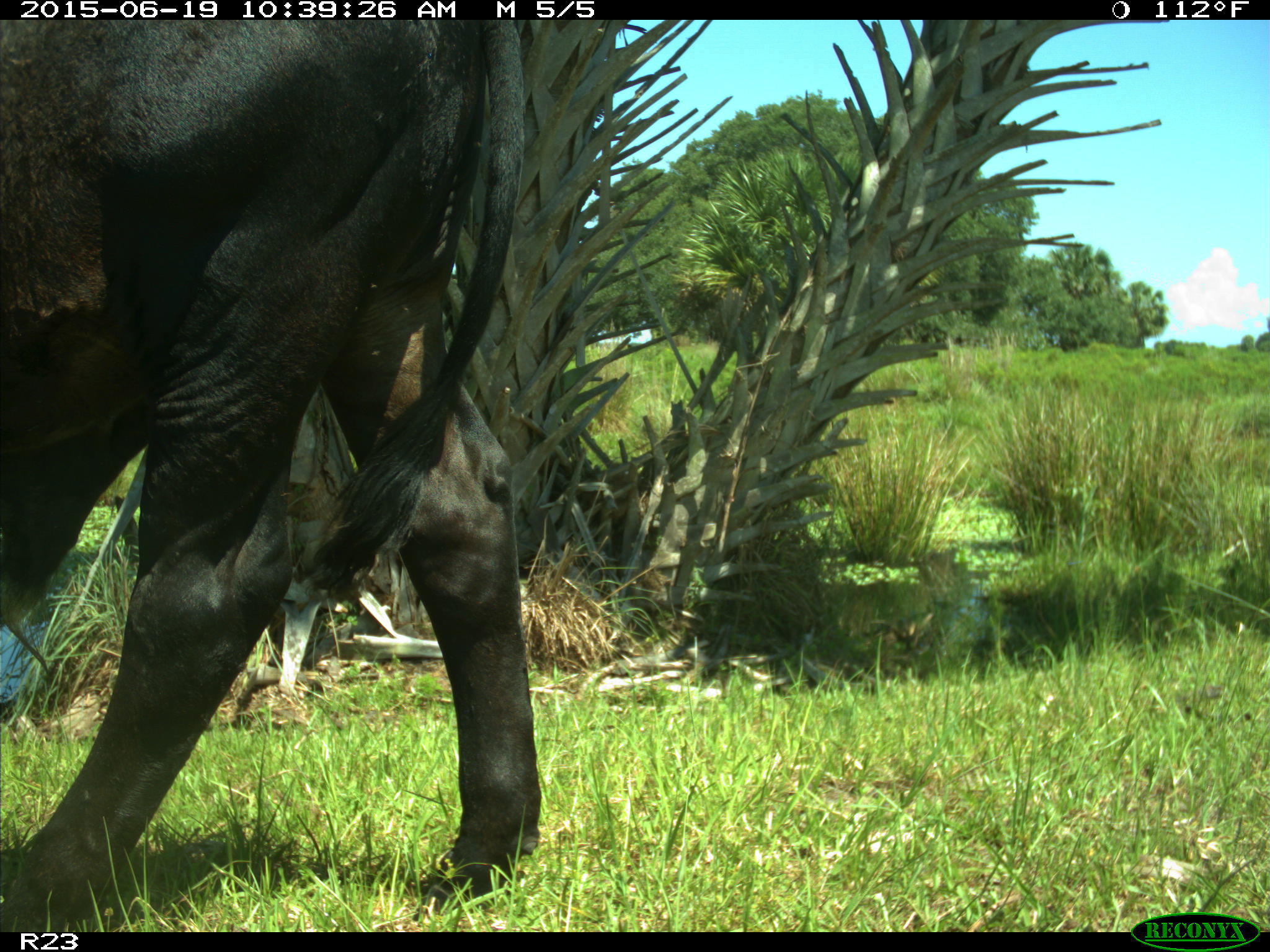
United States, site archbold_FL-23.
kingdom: Animalia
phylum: Chordata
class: Mammalia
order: Artiodactyla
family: Bovidae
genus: Bos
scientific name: Bos taurus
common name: domestic cow